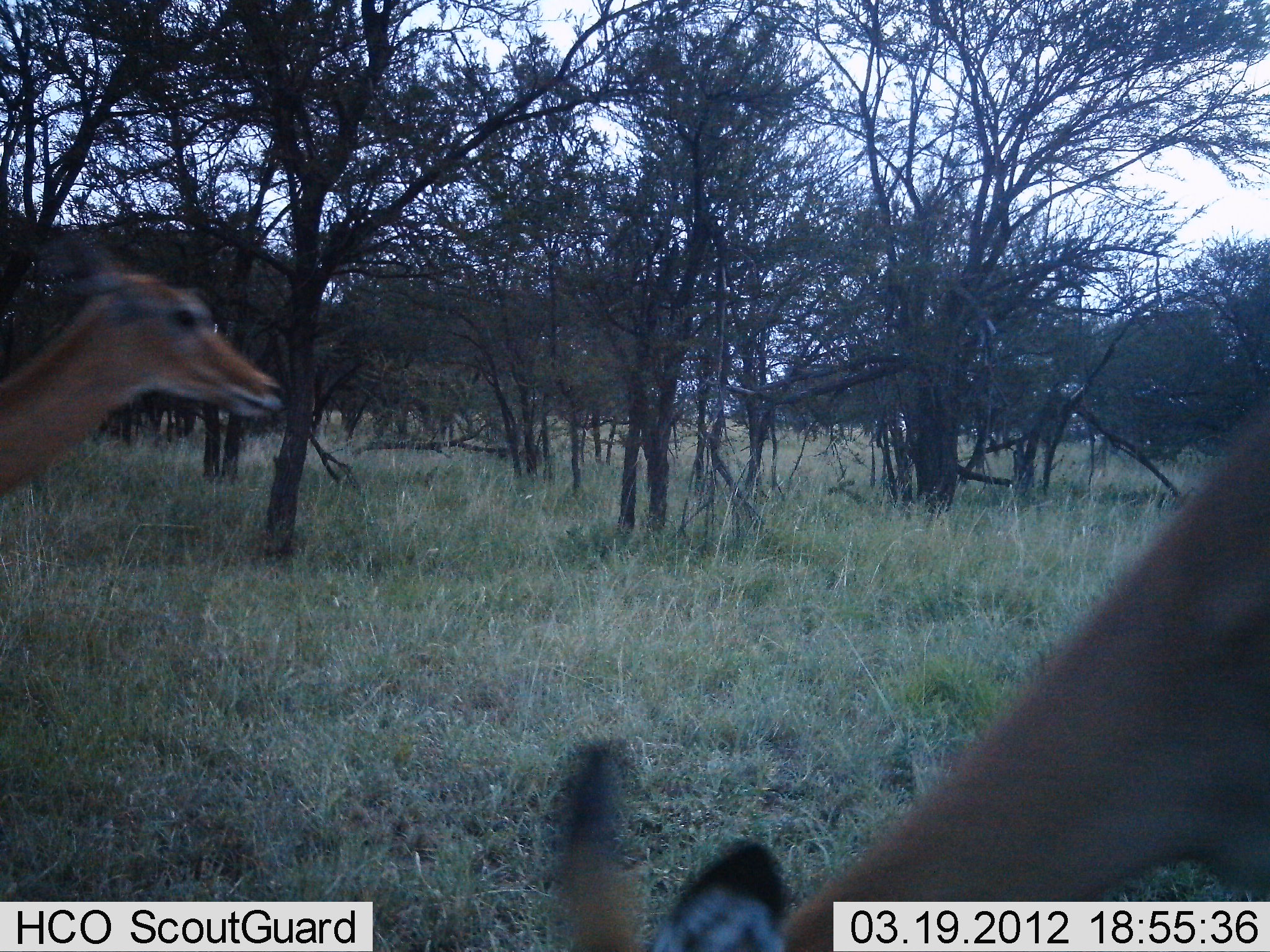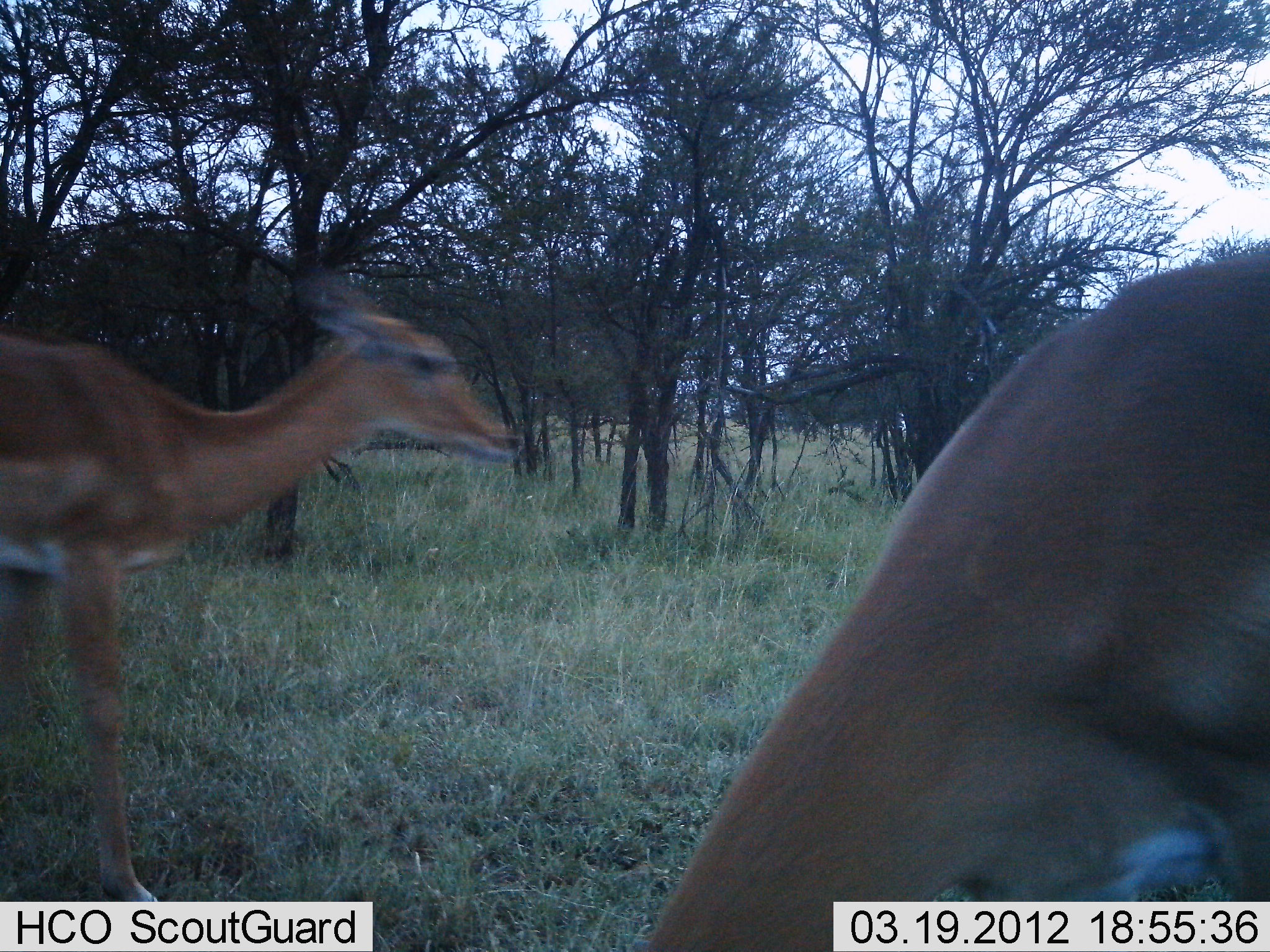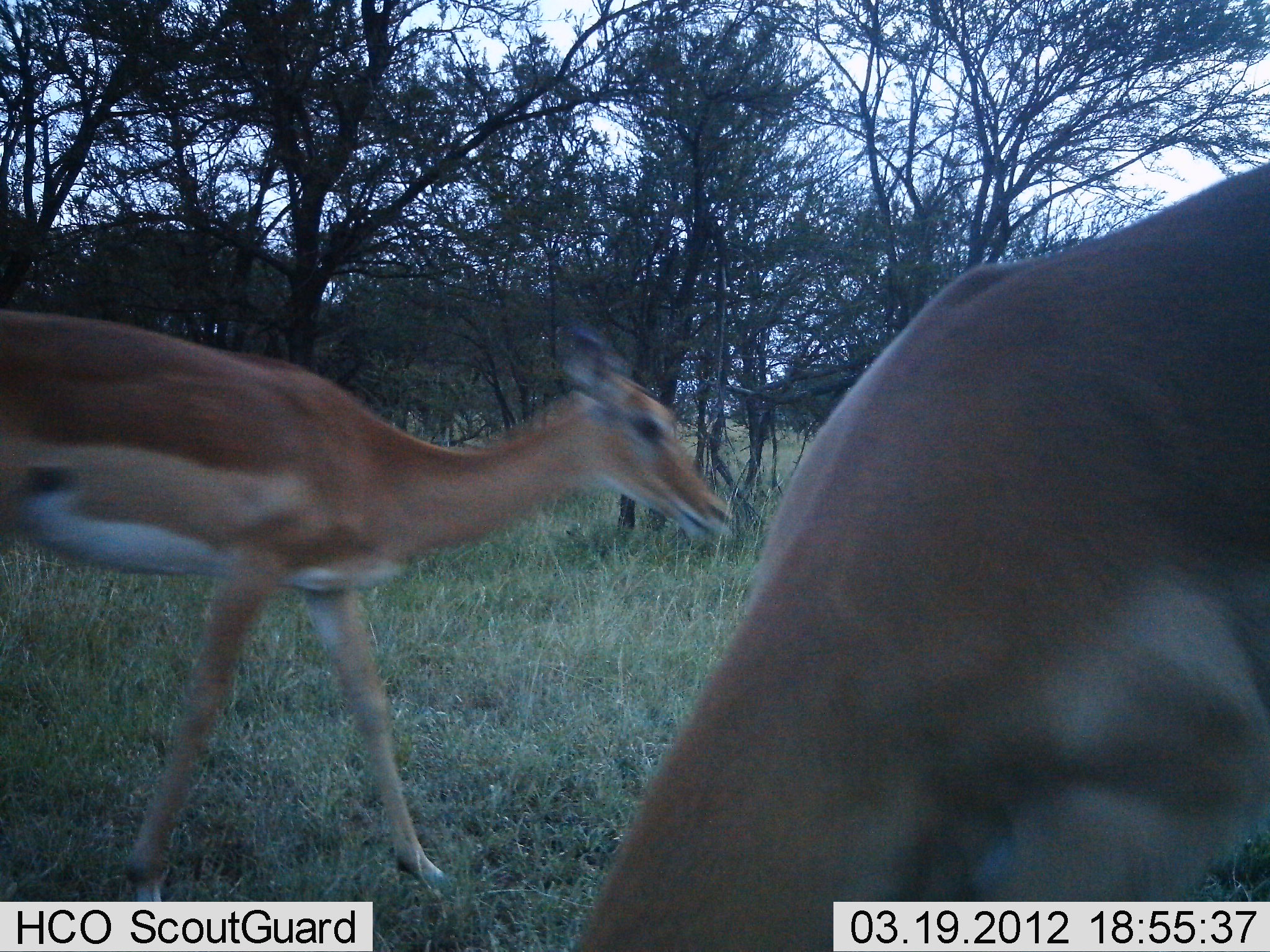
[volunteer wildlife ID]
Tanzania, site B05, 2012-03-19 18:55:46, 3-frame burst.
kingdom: Animalia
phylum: Chordata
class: Mammalia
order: Artiodactyla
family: Bovidae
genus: Aepyceros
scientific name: Aepyceros melampus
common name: impala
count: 2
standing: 40%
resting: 0%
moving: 87%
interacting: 0%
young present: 0%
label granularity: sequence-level